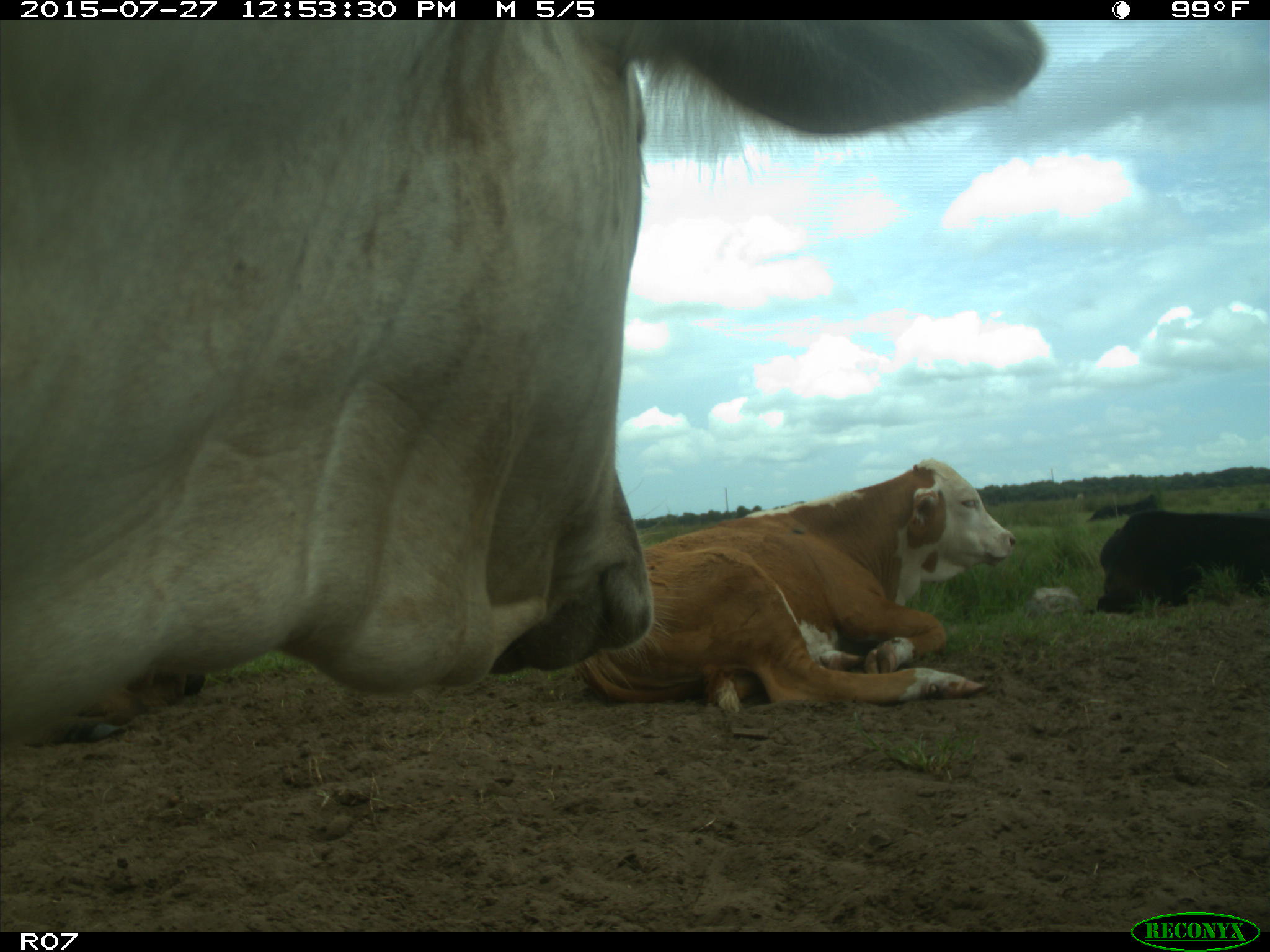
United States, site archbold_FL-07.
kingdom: Animalia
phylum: Chordata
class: Mammalia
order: Artiodactyla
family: Bovidae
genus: Bos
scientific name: Bos taurus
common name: domestic cow